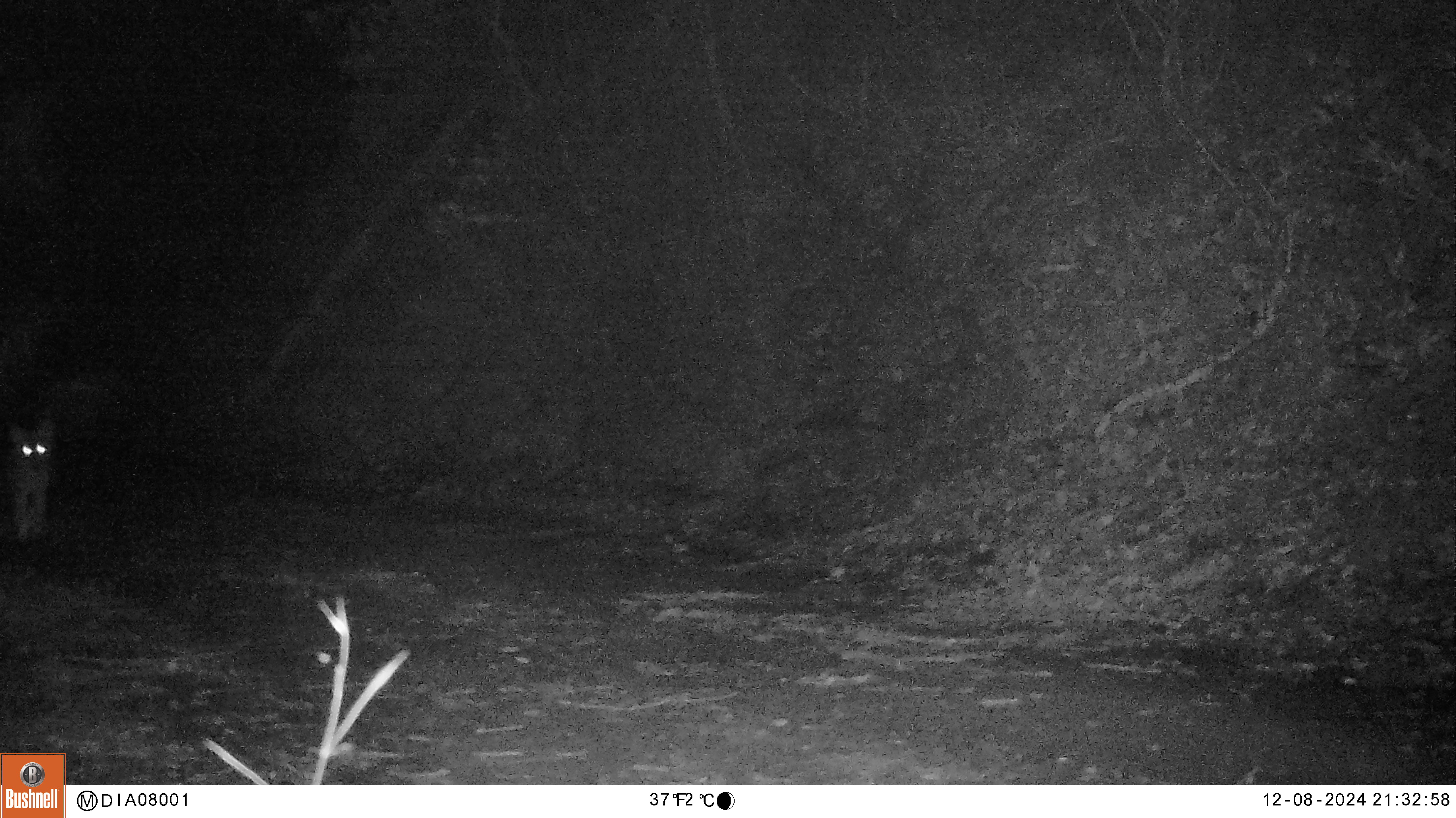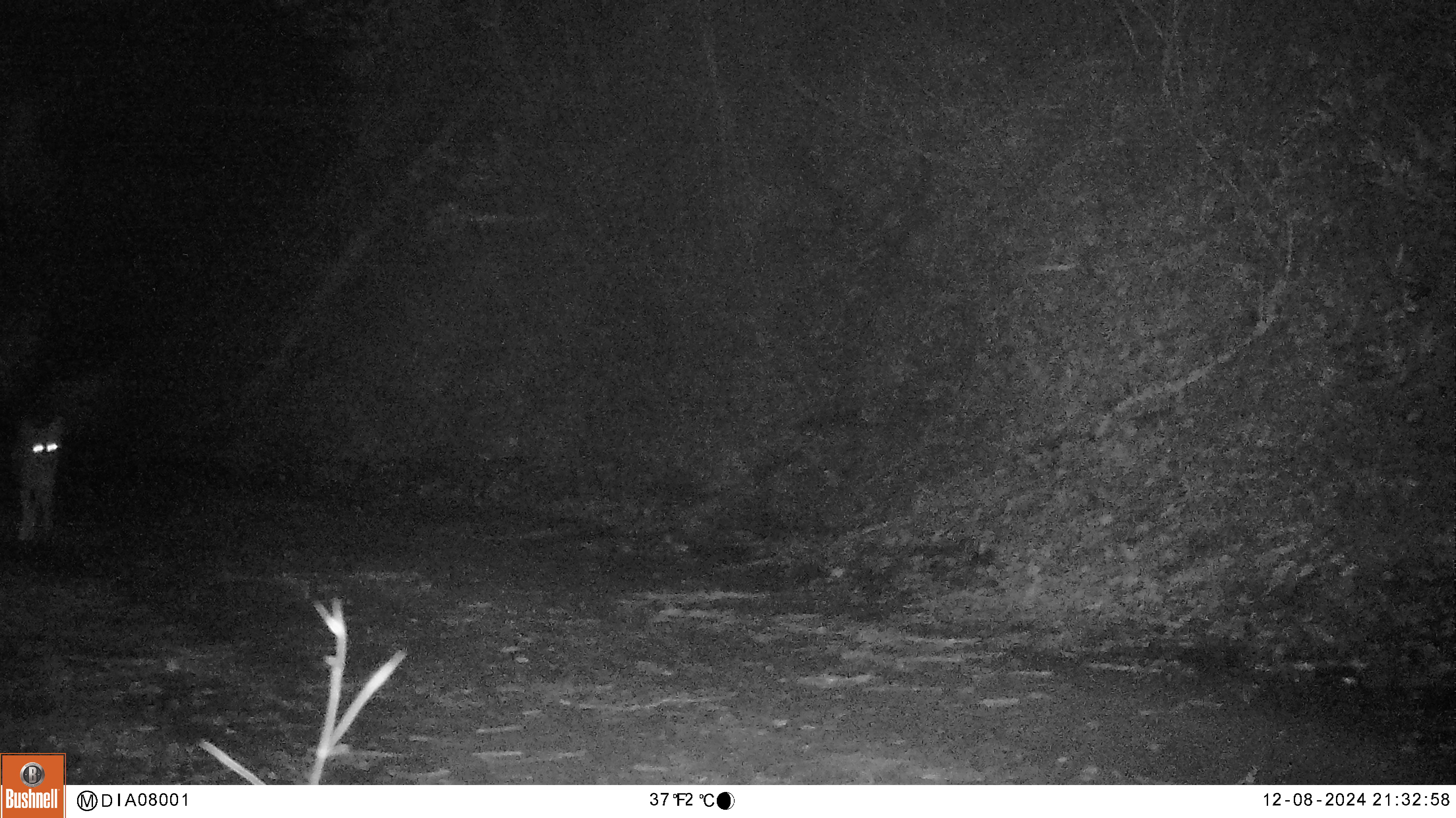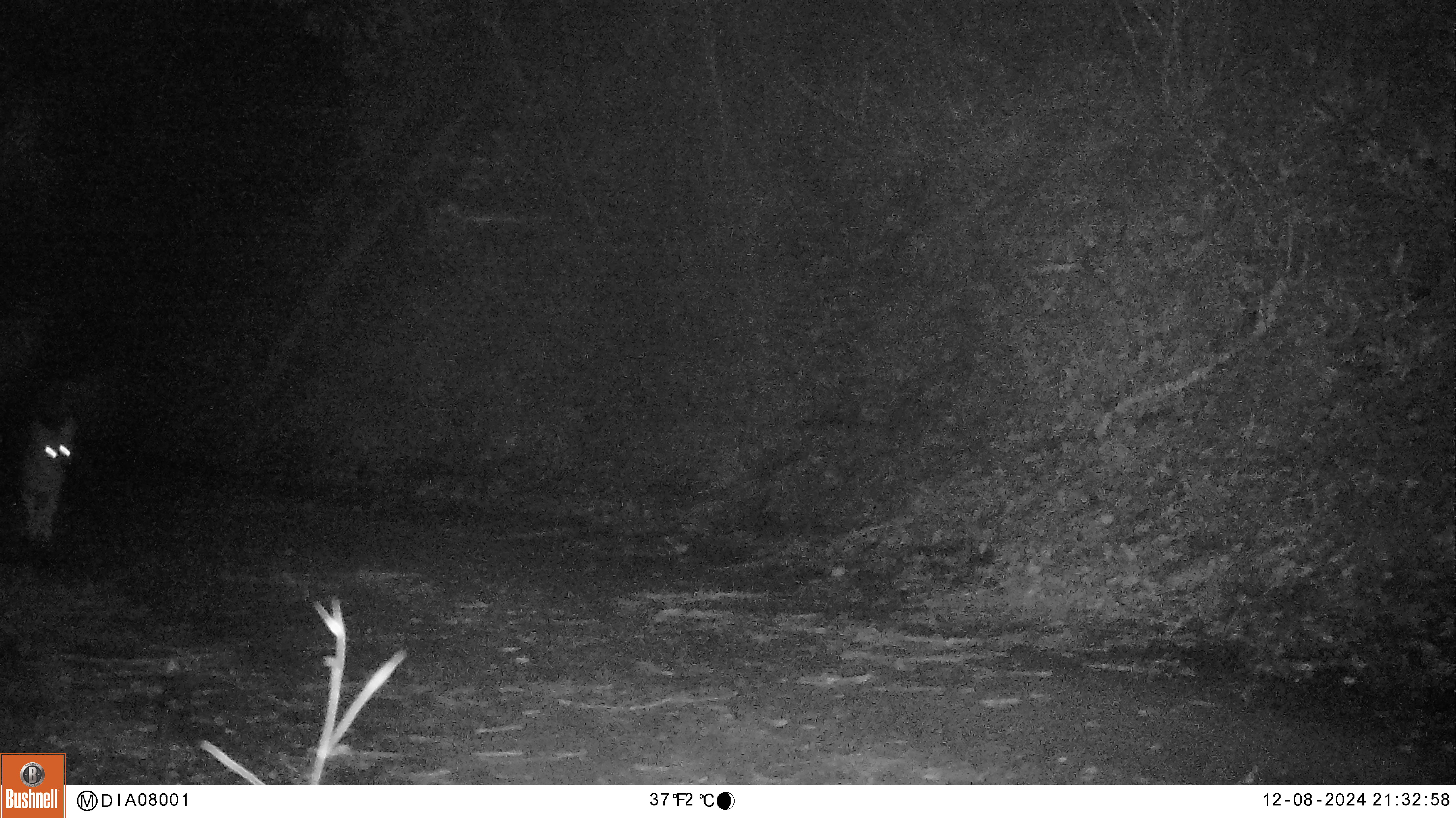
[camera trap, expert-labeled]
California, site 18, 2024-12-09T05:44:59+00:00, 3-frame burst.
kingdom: Animalia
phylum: Chordata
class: Mammalia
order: Carnivora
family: Canidae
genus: Canis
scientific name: Canis latrans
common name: coyote